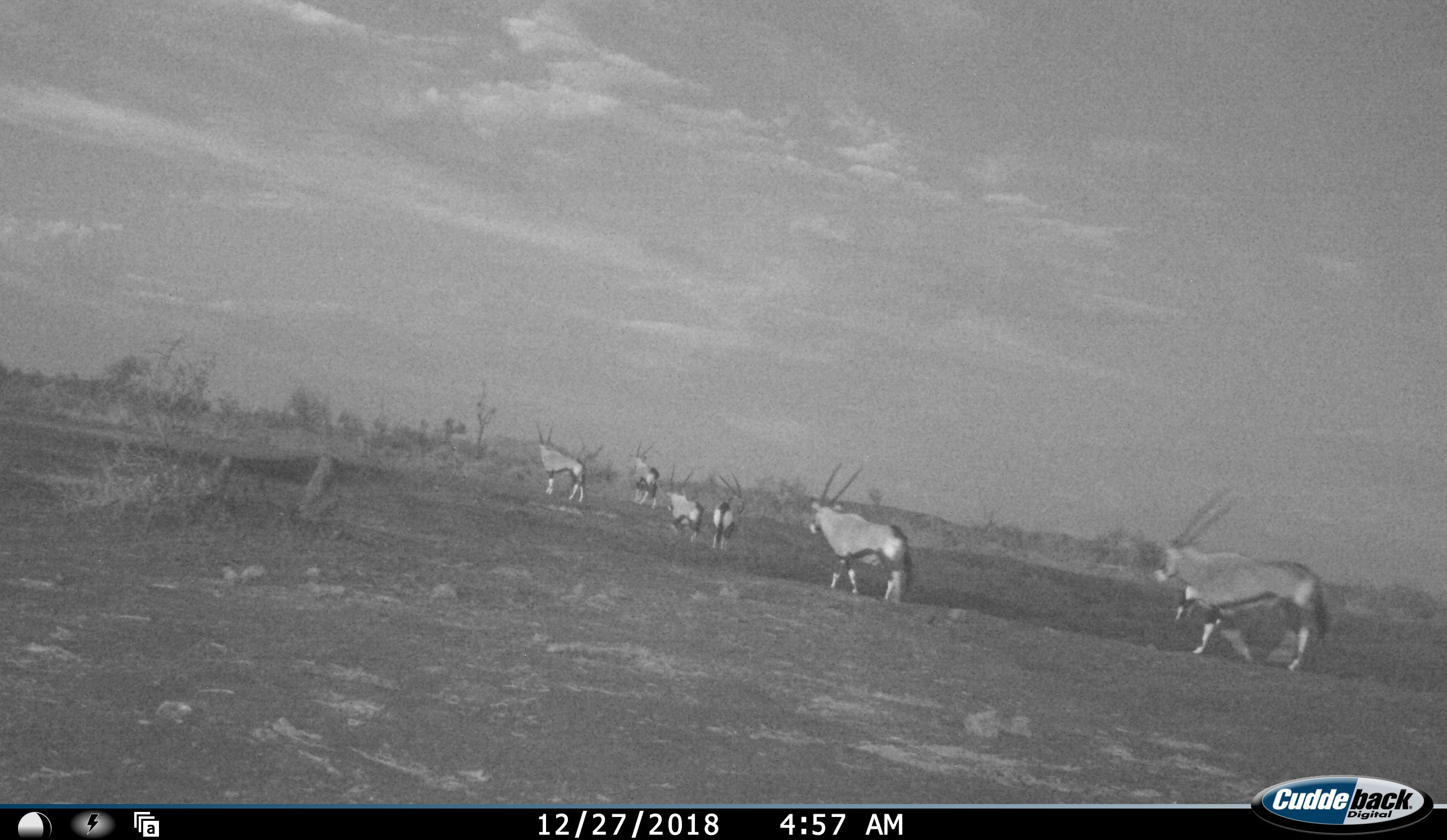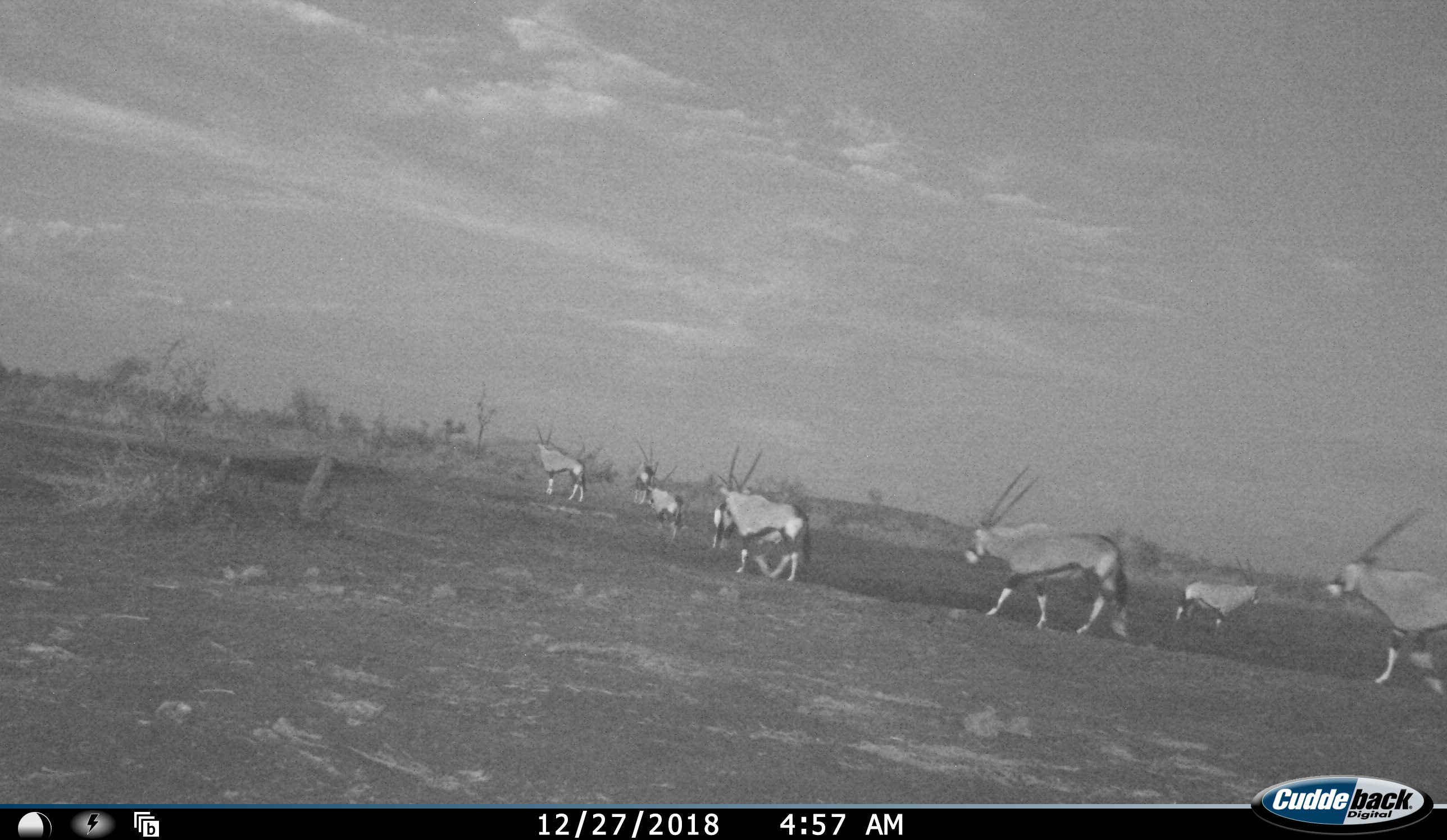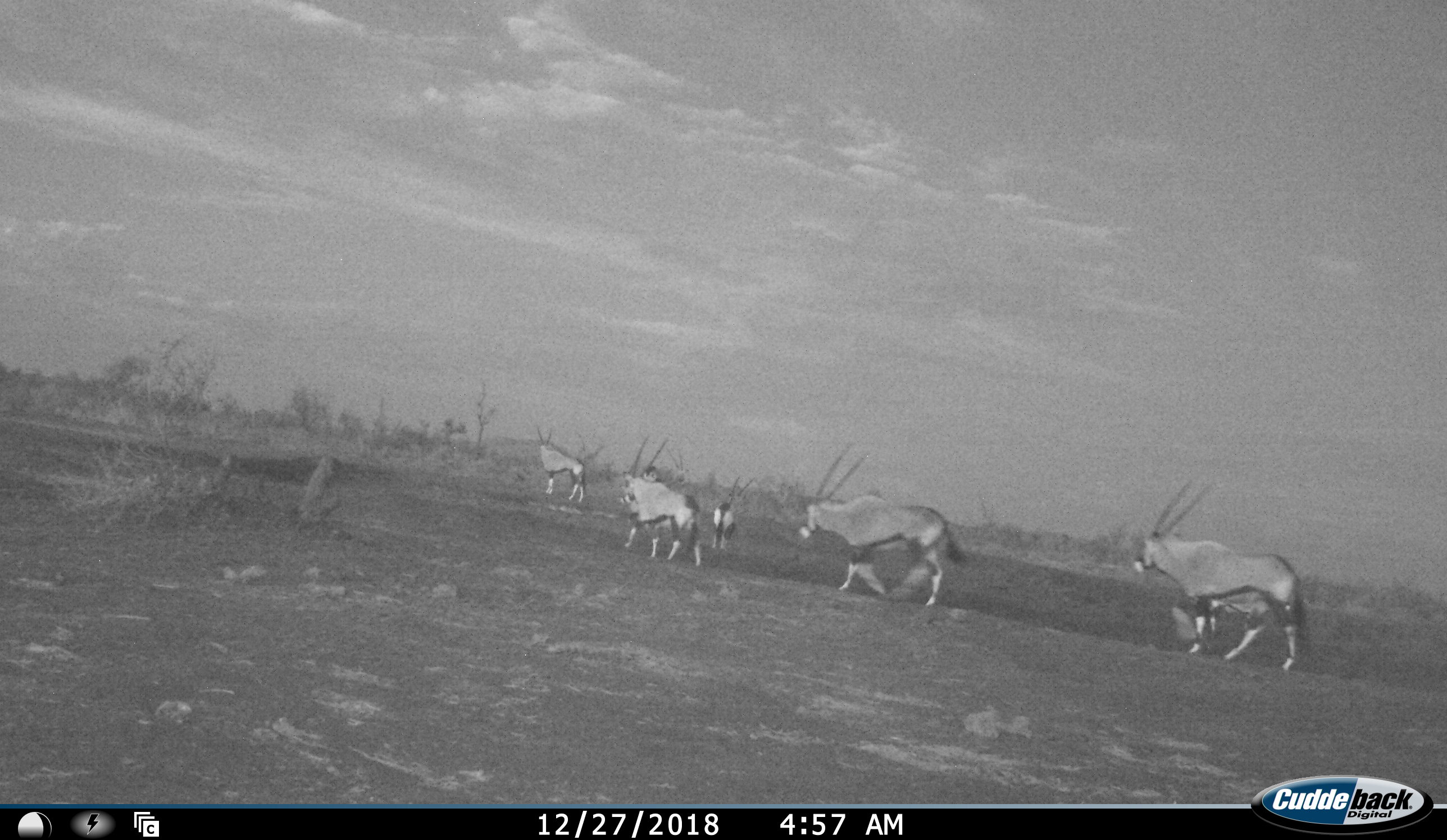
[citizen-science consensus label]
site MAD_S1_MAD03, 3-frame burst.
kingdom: Animalia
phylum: Chordata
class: Mammalia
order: Artiodactyla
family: Bovidae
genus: Oryx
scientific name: Oryx gazella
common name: gemsbok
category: oryx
Oryx (gemsbok) (Oryx gazella), count 8. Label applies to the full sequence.